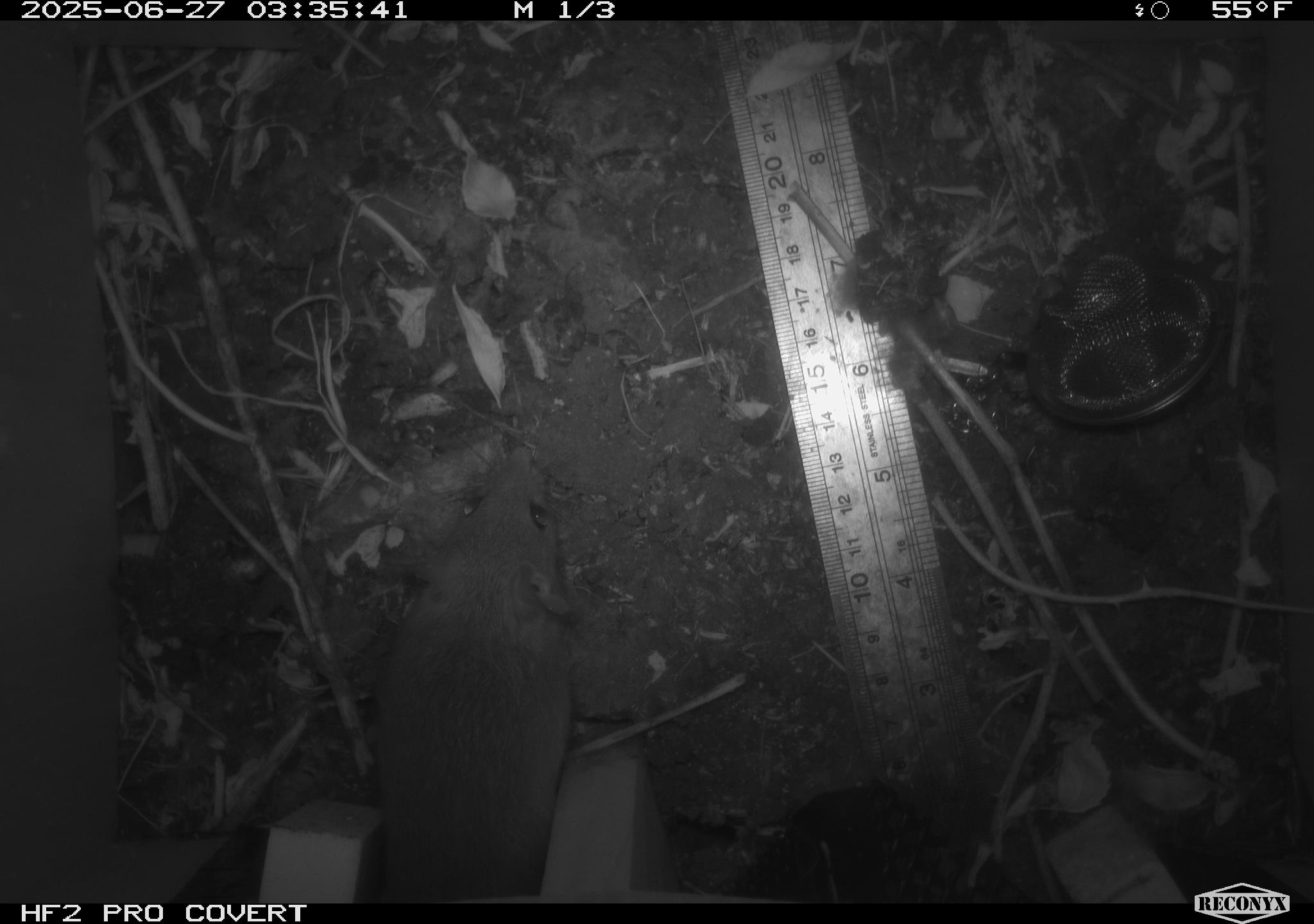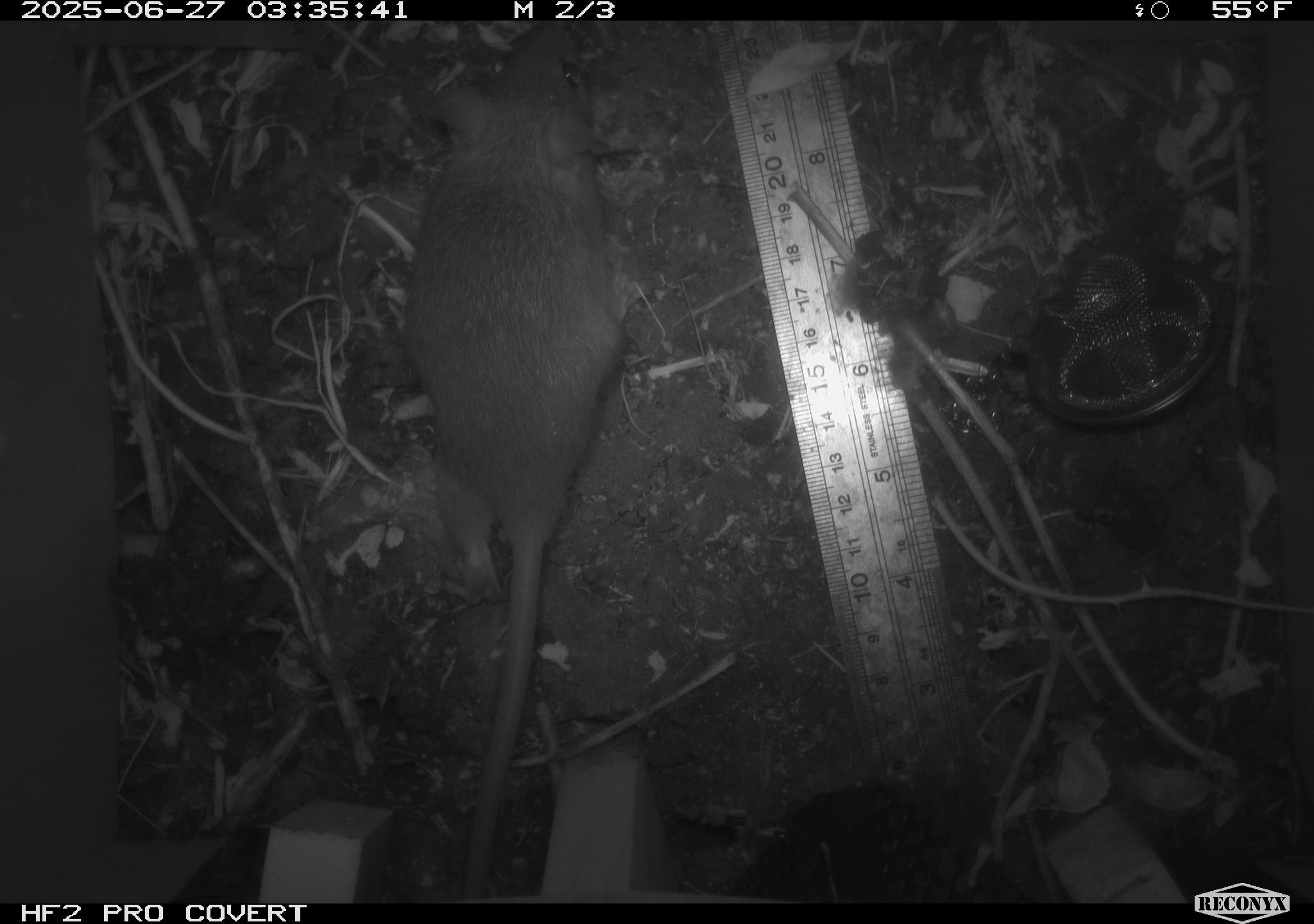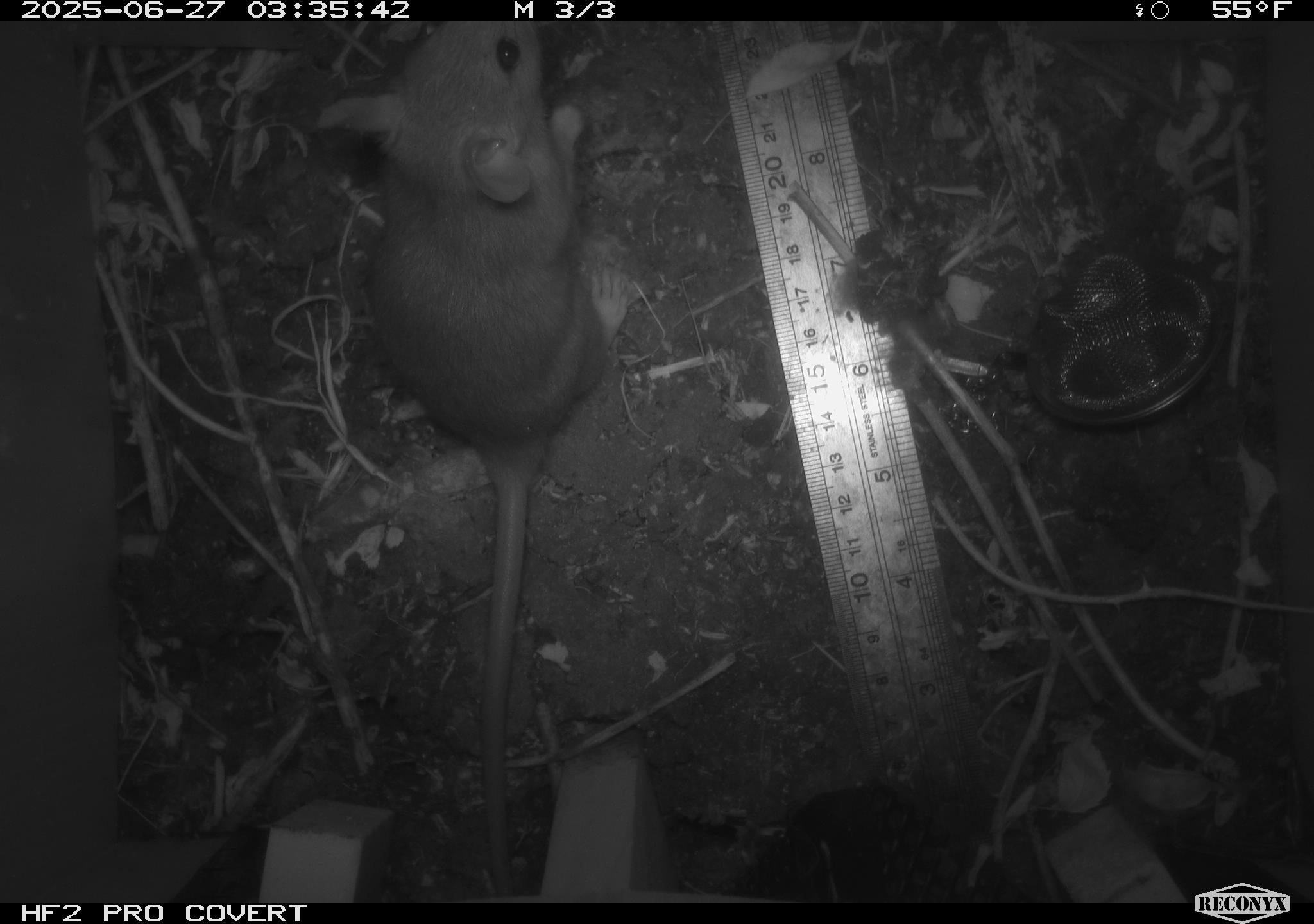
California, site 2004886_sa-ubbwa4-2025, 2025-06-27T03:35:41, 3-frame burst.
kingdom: Animalia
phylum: Chordata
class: Mammalia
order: Rodentia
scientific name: Rodentia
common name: rodent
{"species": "rodent (Rodentia)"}